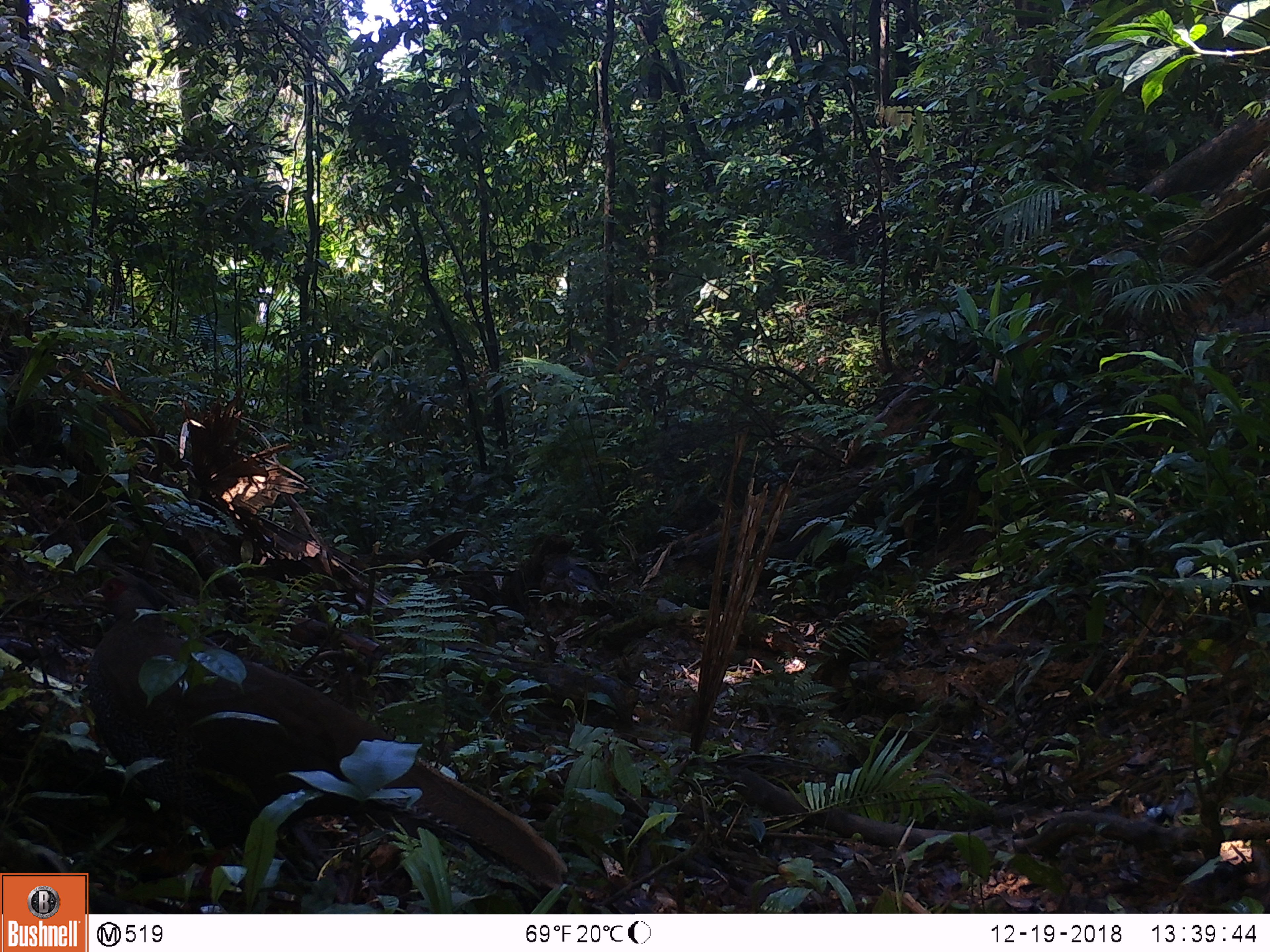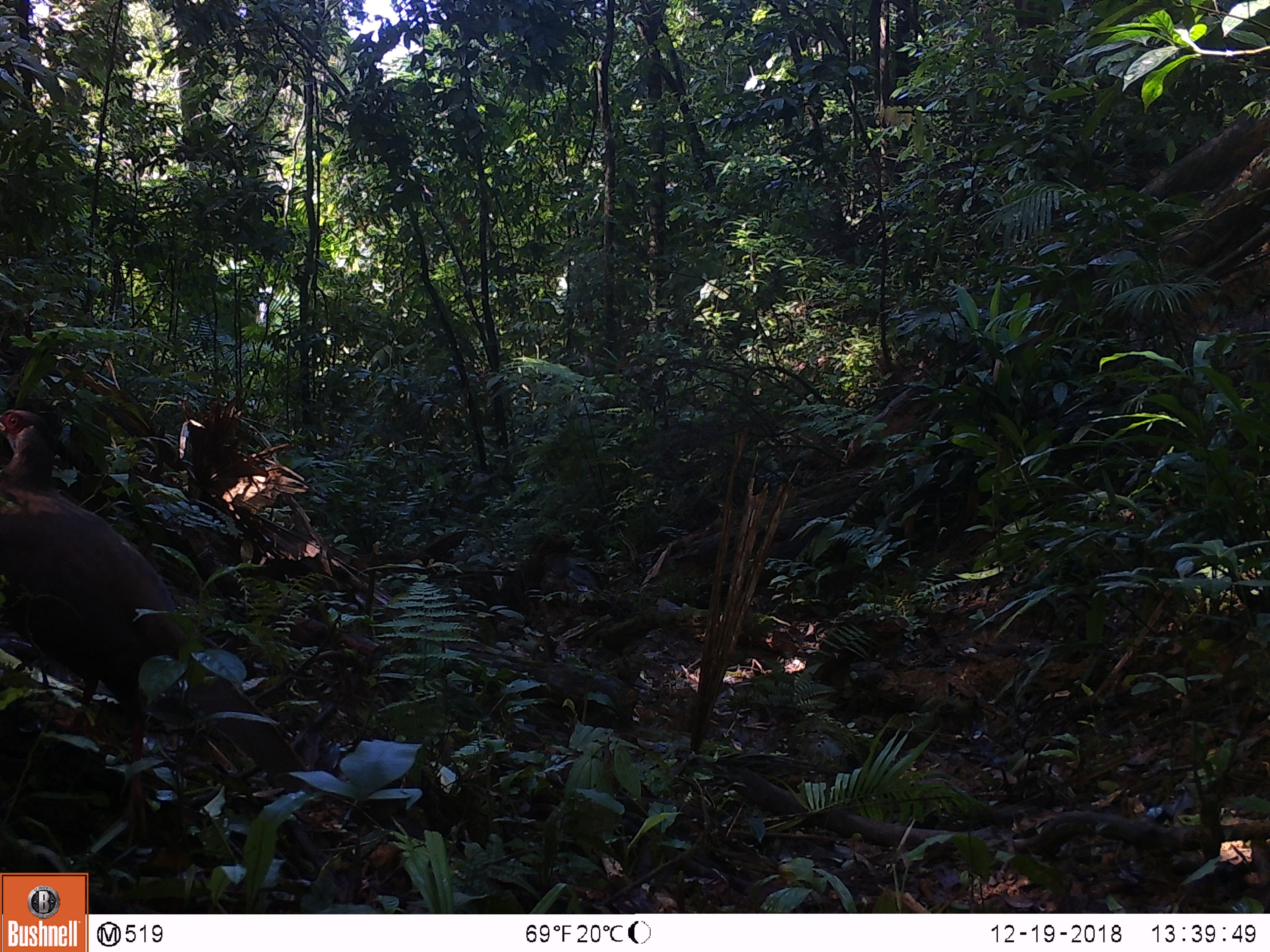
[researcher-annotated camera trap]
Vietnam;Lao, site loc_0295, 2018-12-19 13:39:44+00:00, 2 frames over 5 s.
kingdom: Animalia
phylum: Chordata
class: Aves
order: Galliformes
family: Phasianidae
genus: Lophura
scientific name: Lophura nycthemera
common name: silver pheasant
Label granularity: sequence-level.